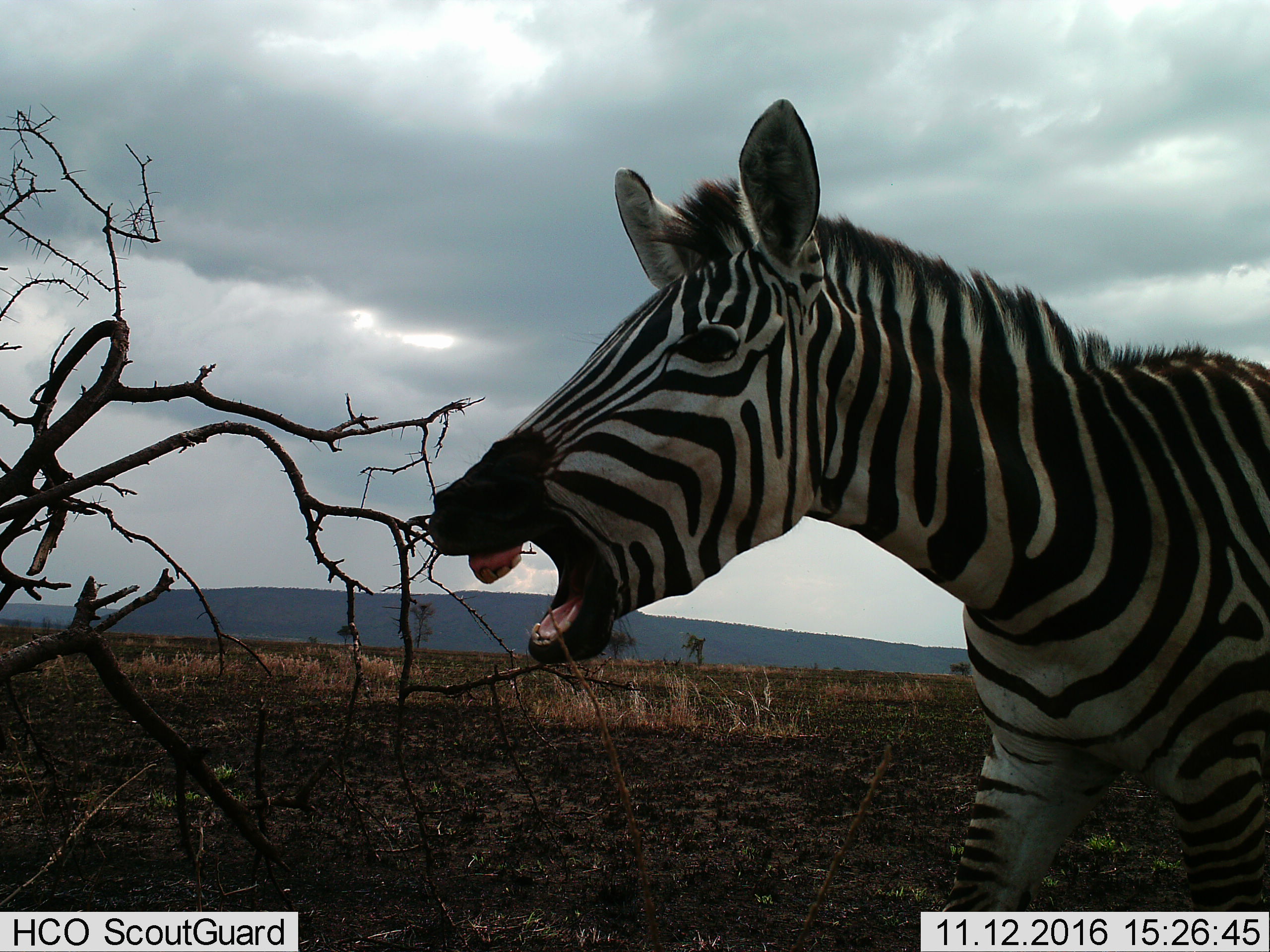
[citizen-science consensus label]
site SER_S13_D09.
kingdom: Animalia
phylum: Chordata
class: Mammalia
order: Perissodactyla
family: Equidae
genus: Equus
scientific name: Equus quagga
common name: plains zebra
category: zebraplains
Zebraplains (plains zebra) (Equus quagga), count 1. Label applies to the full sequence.